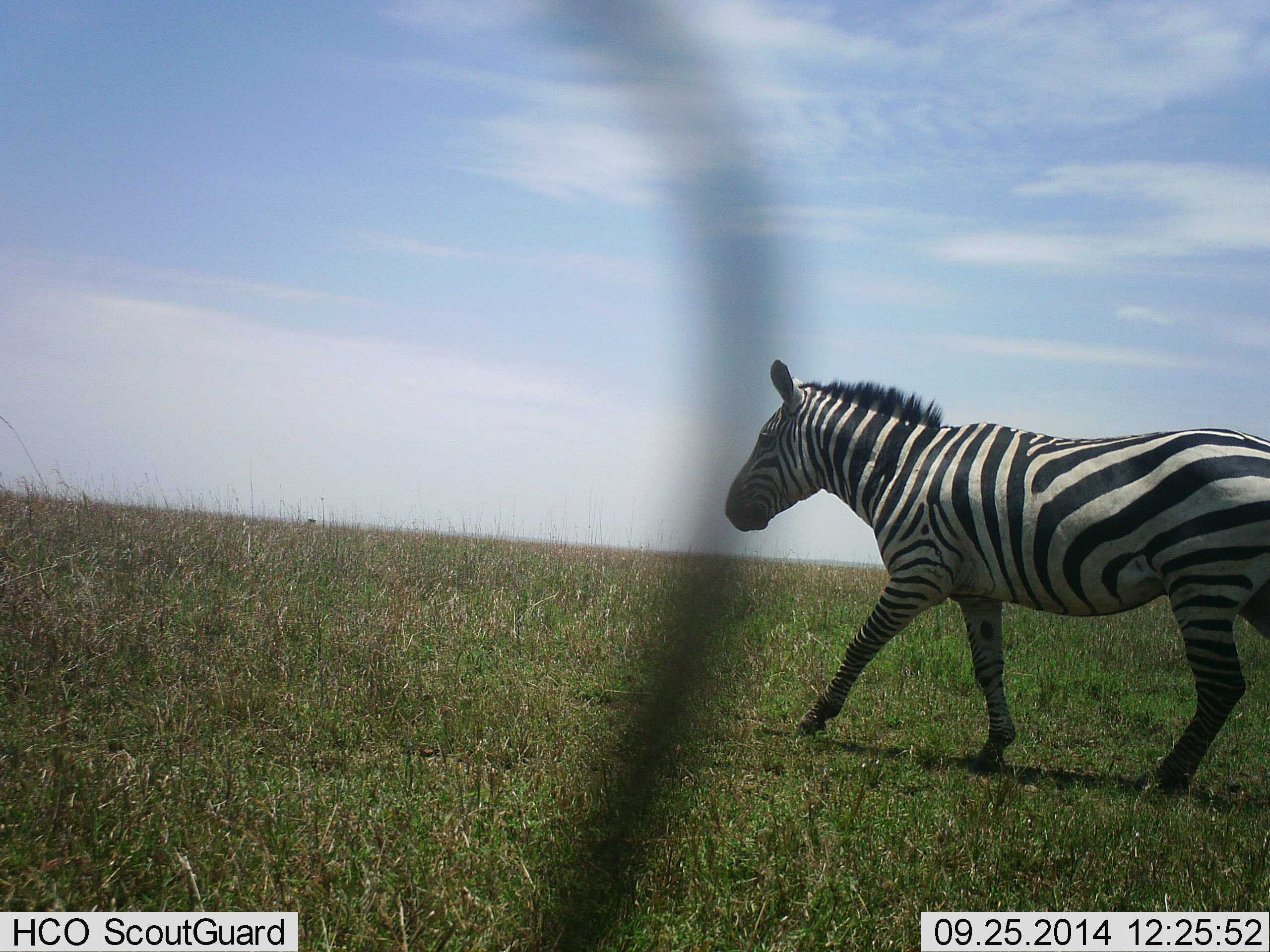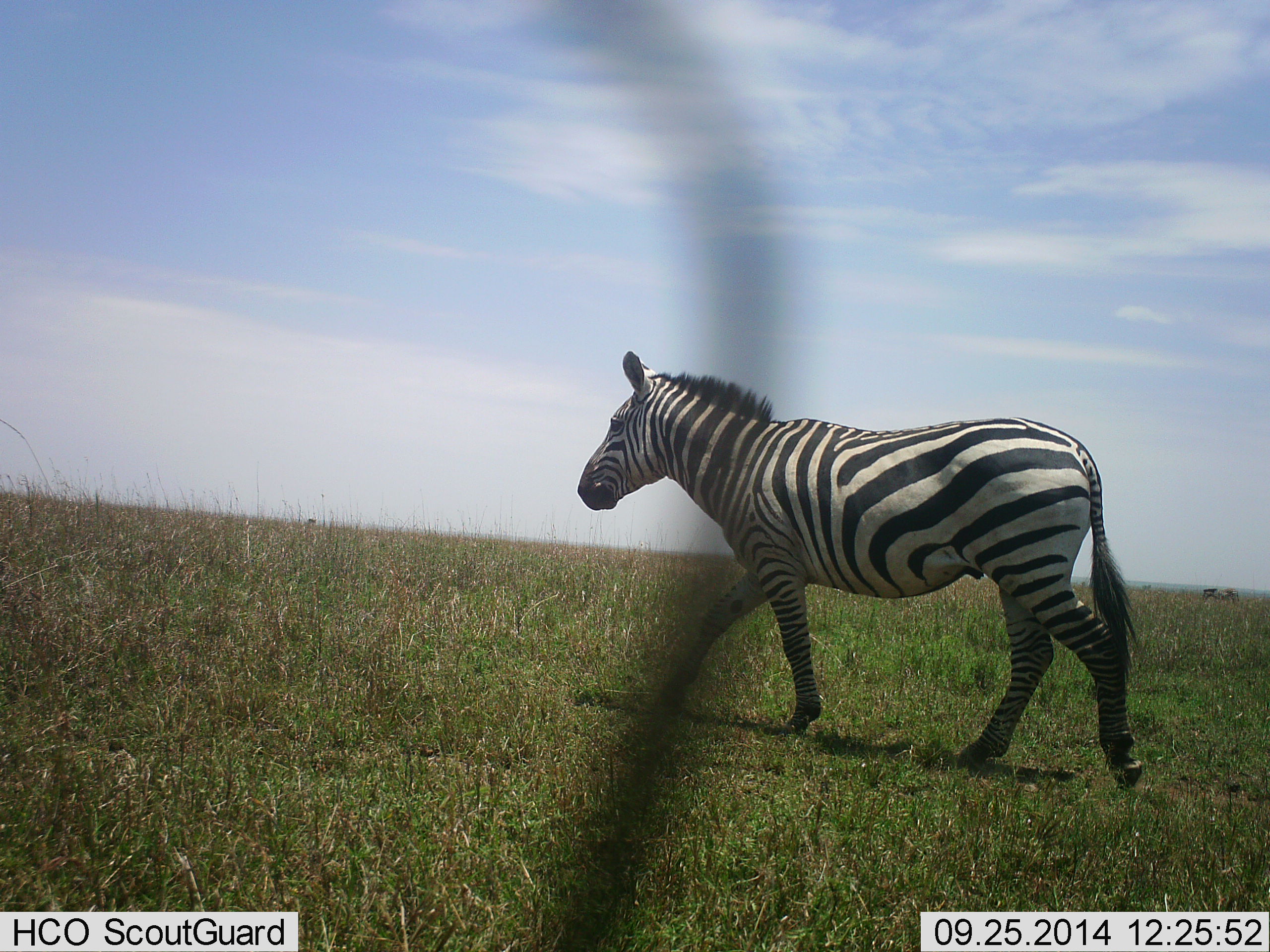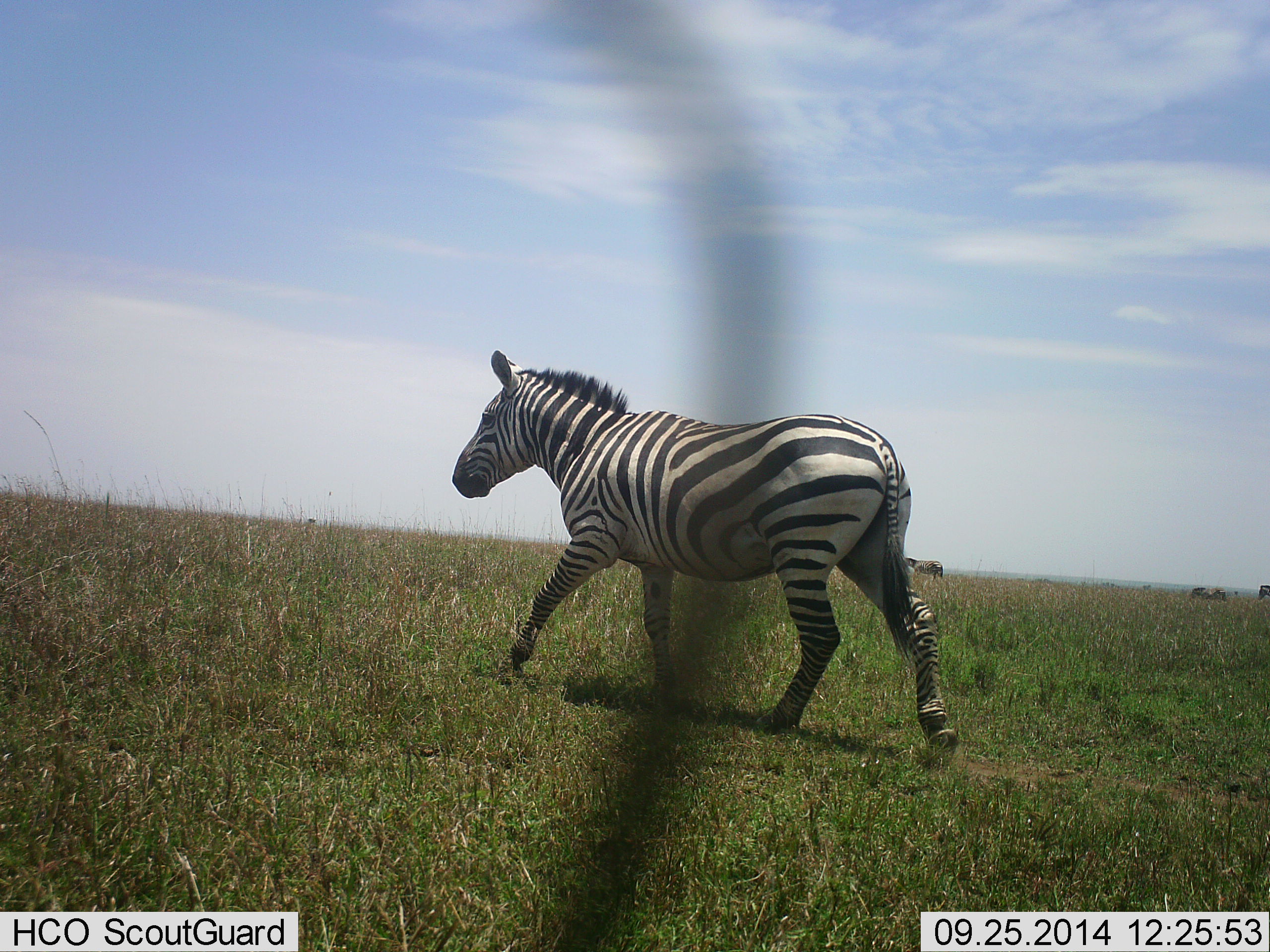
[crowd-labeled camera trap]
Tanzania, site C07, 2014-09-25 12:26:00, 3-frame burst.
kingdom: Animalia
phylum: Chordata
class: Mammalia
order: Perissodactyla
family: Equidae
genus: Equus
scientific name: Equus quagga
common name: plains zebra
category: zebra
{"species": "zebra (plains zebra) (Equus quagga)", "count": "2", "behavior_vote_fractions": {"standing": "0%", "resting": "0%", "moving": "100%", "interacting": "0%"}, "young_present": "0%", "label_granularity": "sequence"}